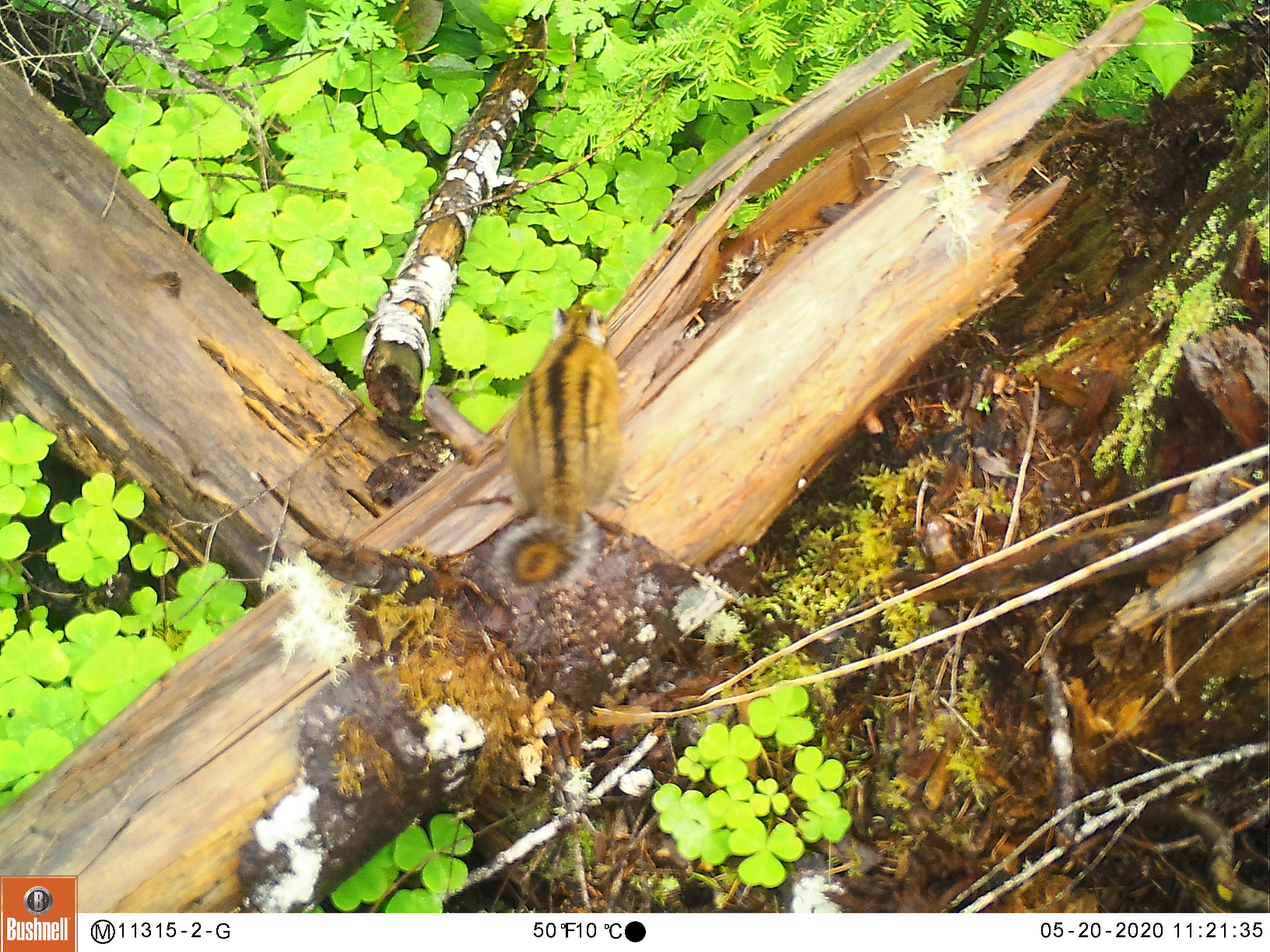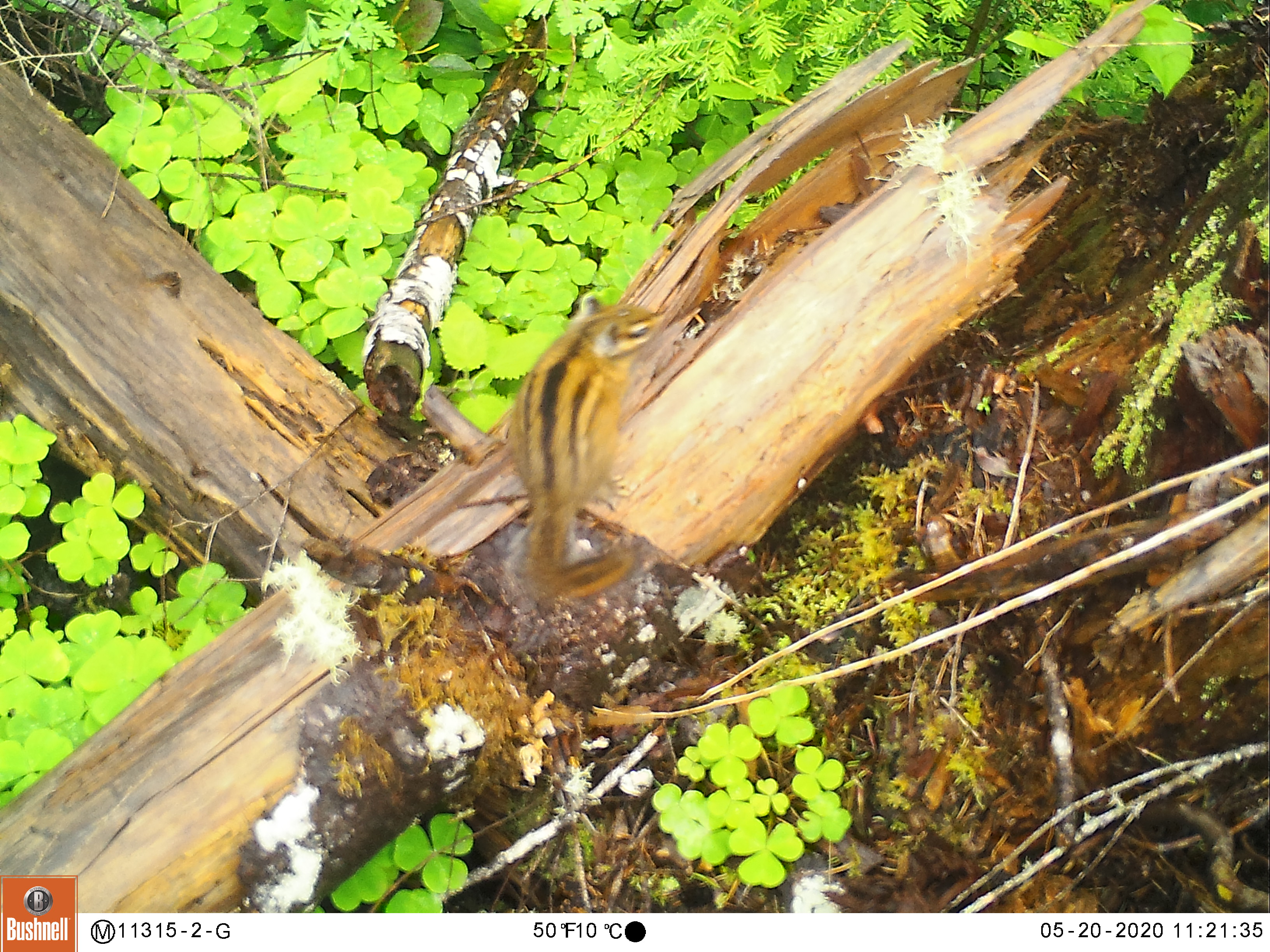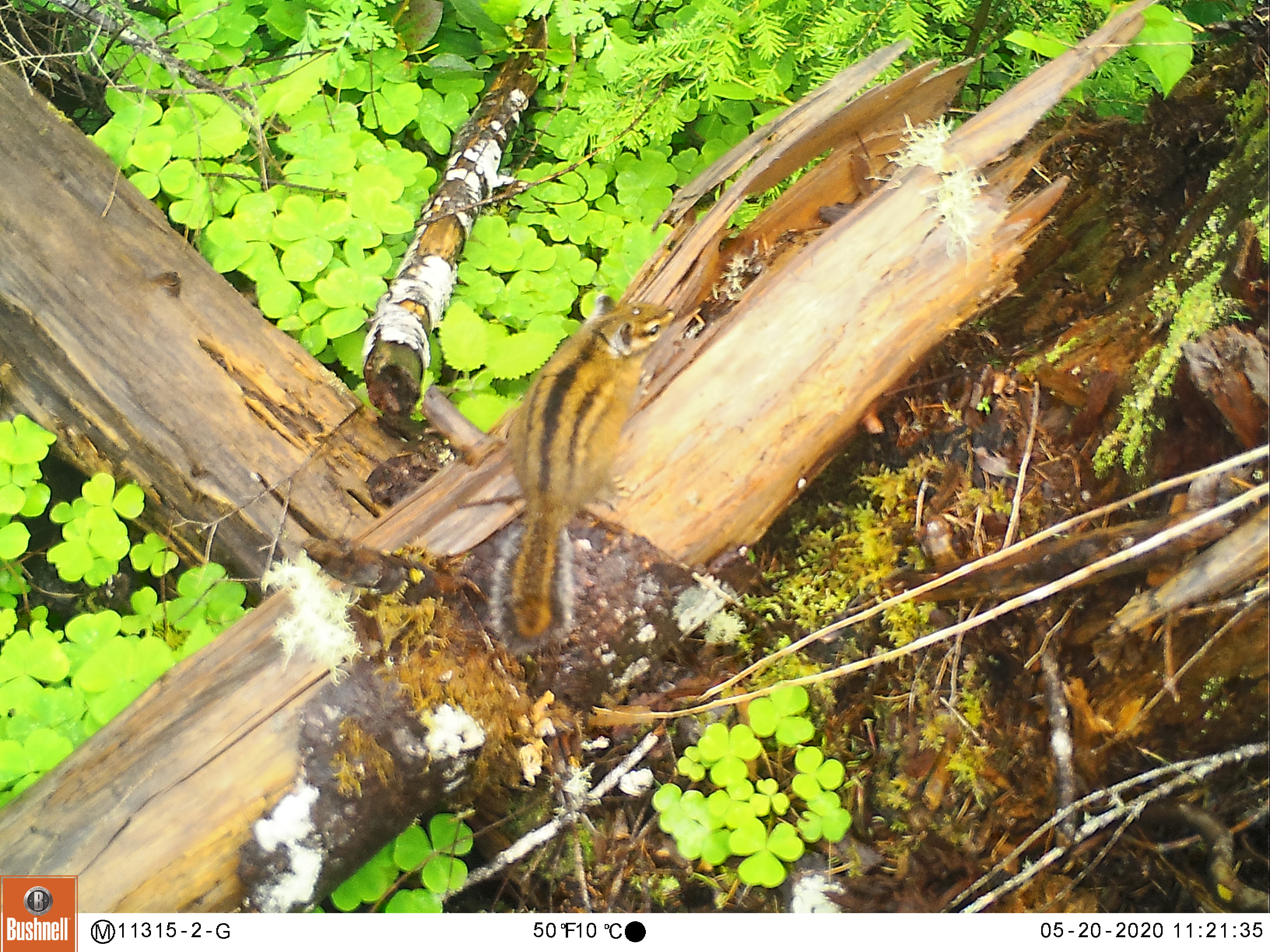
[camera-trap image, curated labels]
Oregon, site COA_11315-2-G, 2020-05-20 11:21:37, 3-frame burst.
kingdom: Animalia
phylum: Chordata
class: Mammalia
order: Rodentia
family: Sciuridae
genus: Neotamias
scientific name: Neotamias townsendii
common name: townsend's chipmunk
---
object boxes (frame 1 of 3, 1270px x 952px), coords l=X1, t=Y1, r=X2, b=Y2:
townsend's chipmunk: l=483, t=301, r=645, b=609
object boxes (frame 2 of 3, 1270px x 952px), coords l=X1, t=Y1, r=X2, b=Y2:
townsend's chipmunk: l=493, t=284, r=672, b=619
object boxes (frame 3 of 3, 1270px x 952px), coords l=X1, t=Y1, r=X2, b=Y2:
townsend's chipmunk: l=477, t=289, r=686, b=662